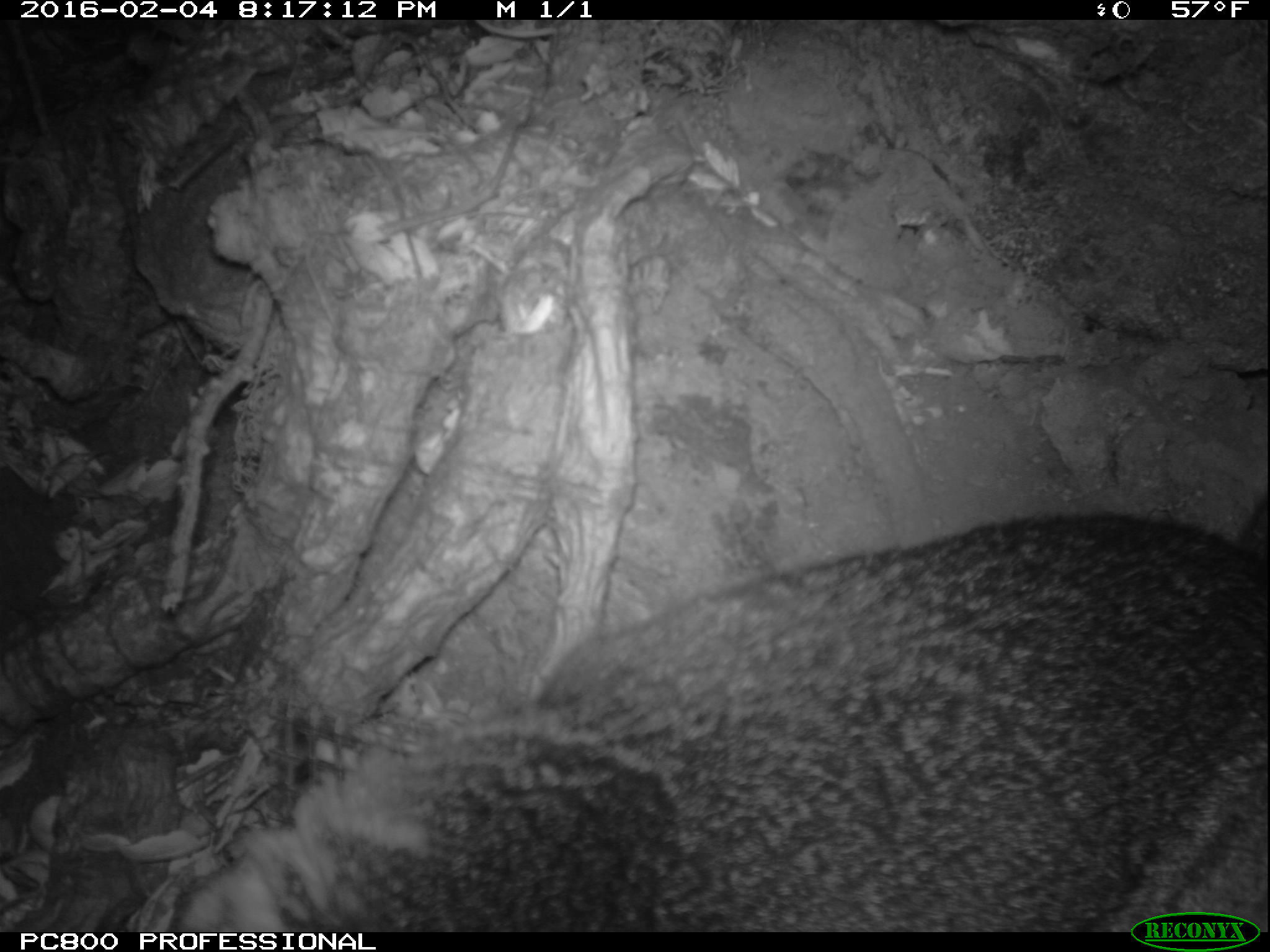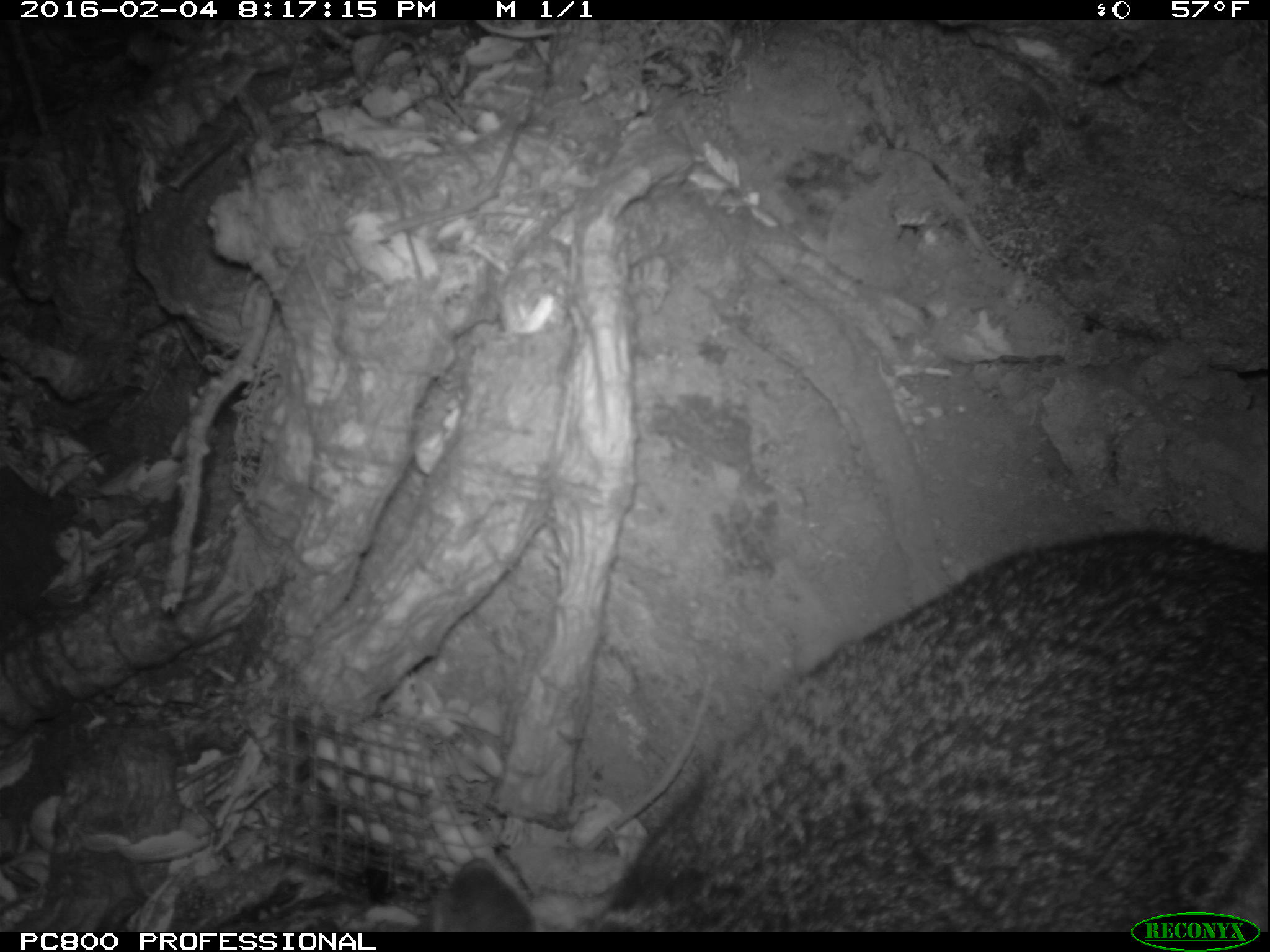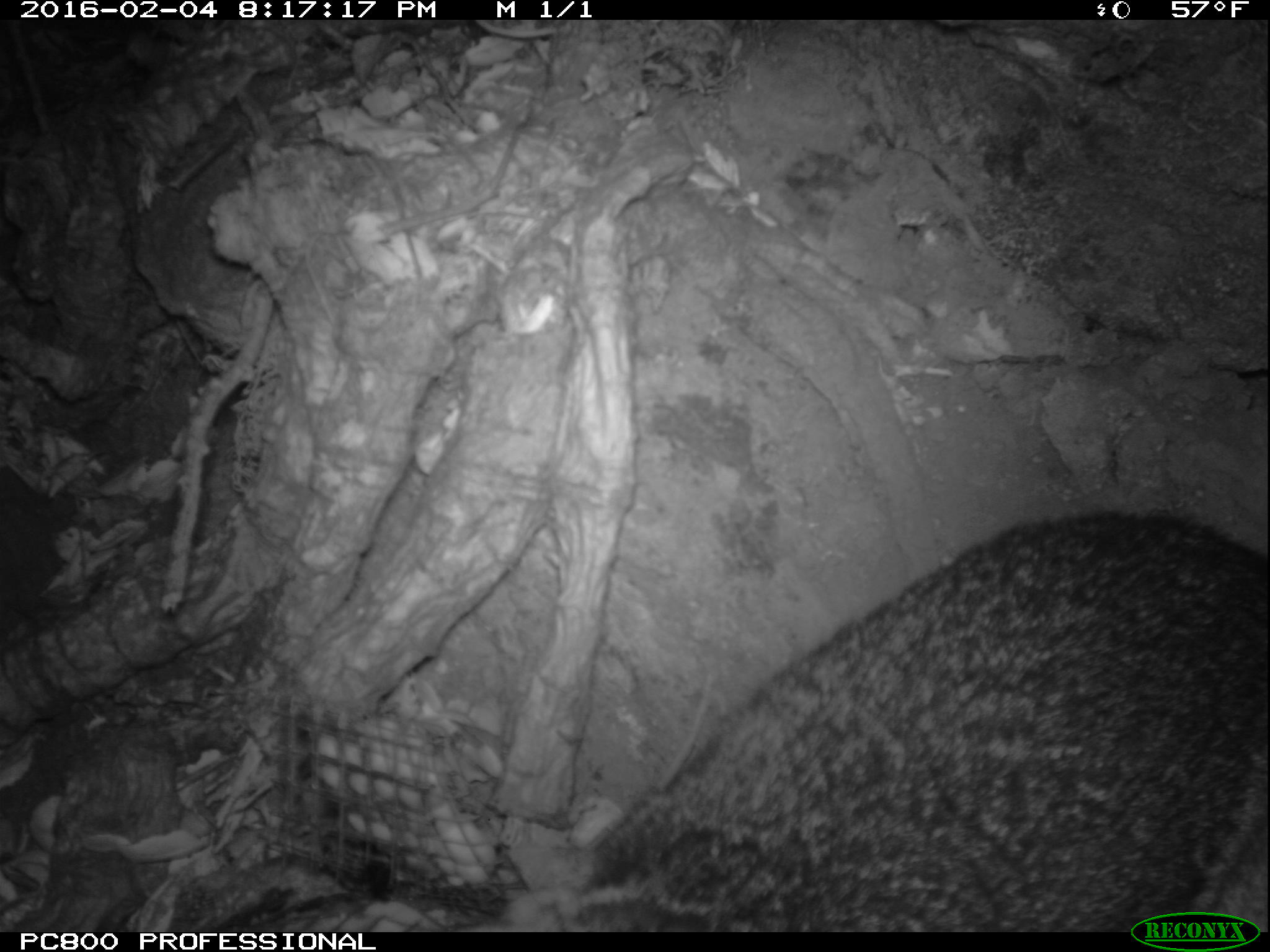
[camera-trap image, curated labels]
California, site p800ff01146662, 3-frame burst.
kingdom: Animalia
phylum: Chordata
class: Mammalia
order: Carnivora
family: Canidae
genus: Urocyon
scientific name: Urocyon littoralis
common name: island fox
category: fox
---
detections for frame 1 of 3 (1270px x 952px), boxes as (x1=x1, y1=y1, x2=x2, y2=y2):
fox: (x1=181, y1=492, x2=1269, y2=932)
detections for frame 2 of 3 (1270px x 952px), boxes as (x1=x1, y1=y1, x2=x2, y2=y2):
fox: (x1=422, y1=531, x2=1269, y2=930)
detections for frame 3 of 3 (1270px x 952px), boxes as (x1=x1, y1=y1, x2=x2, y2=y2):
fox: (x1=486, y1=503, x2=1269, y2=932)